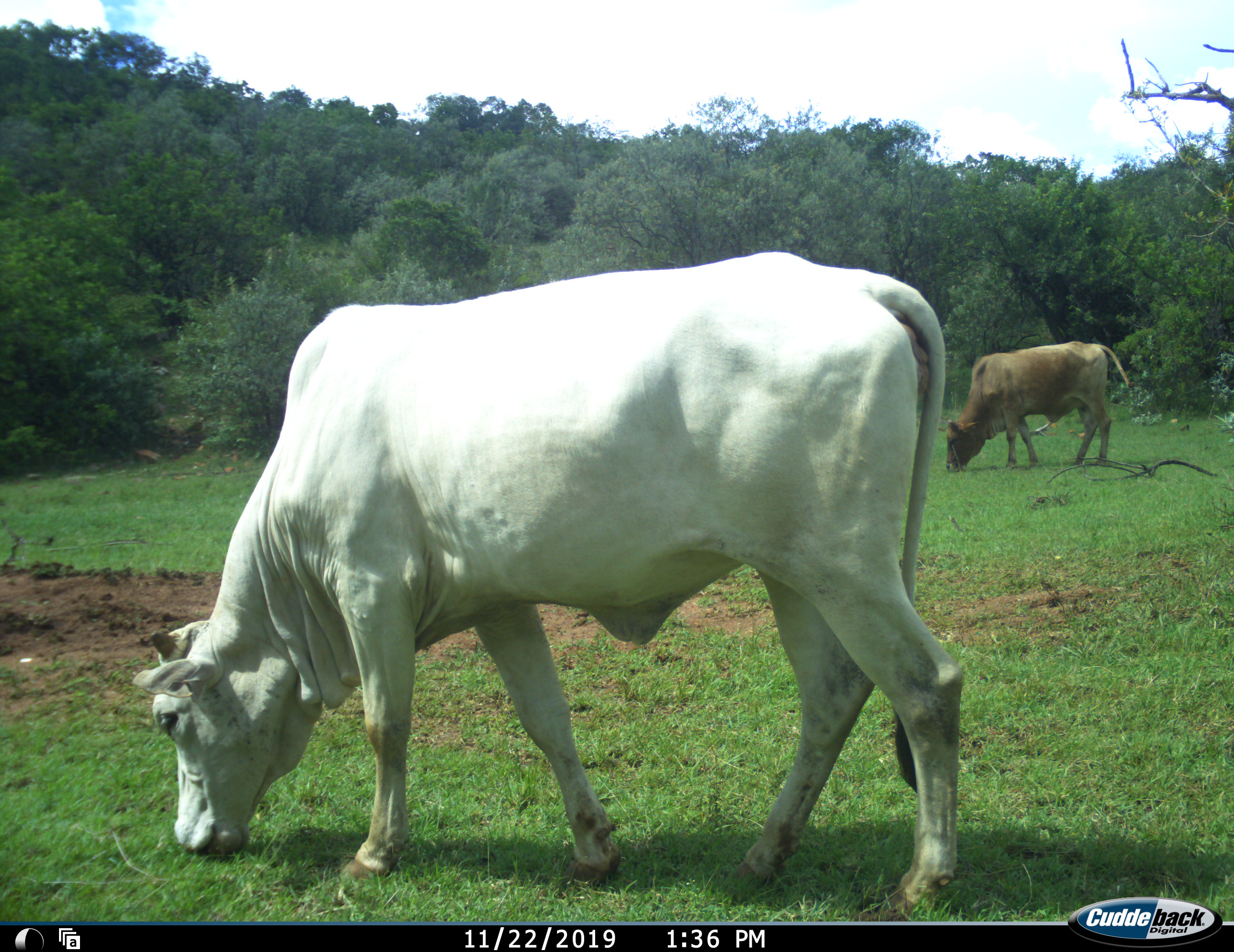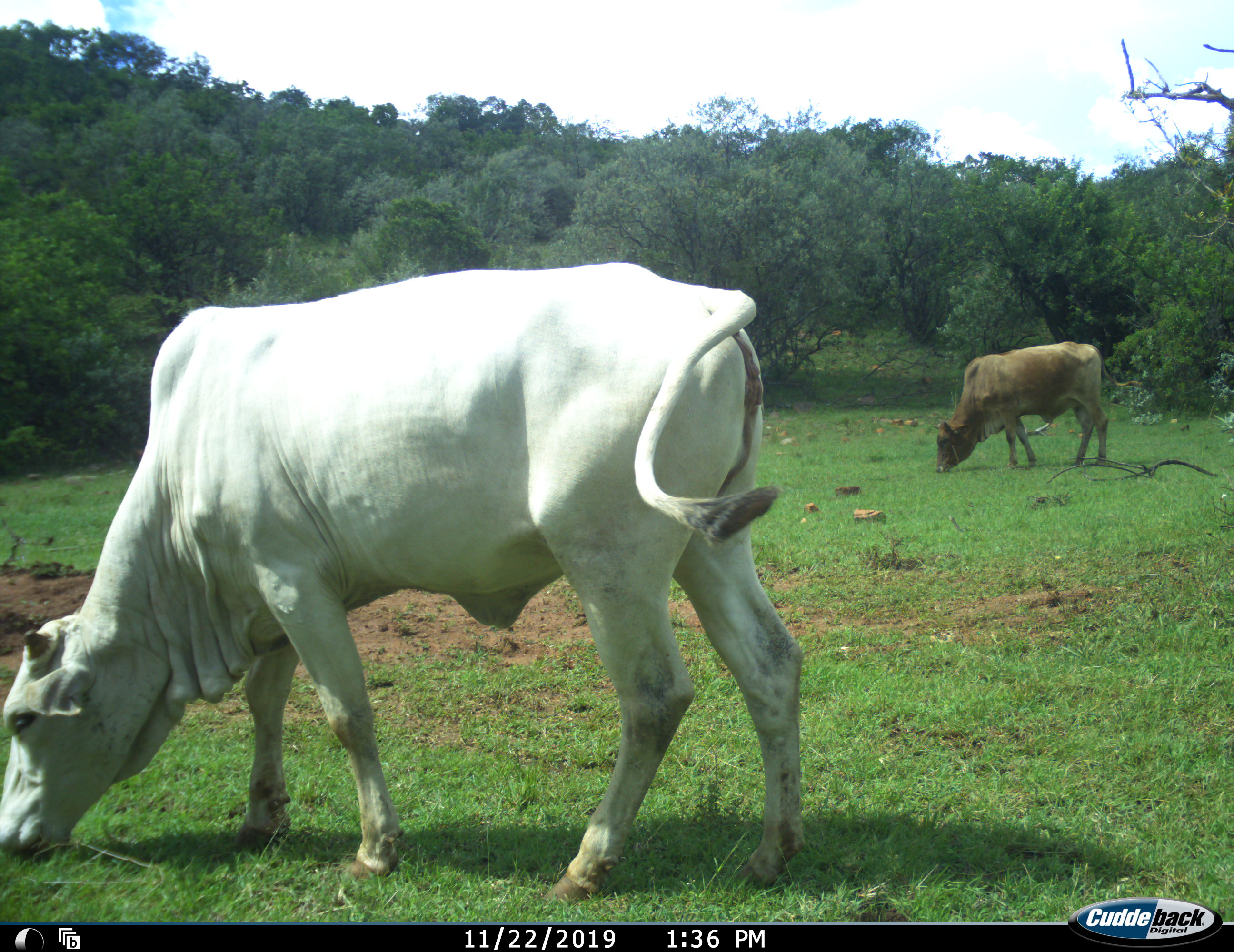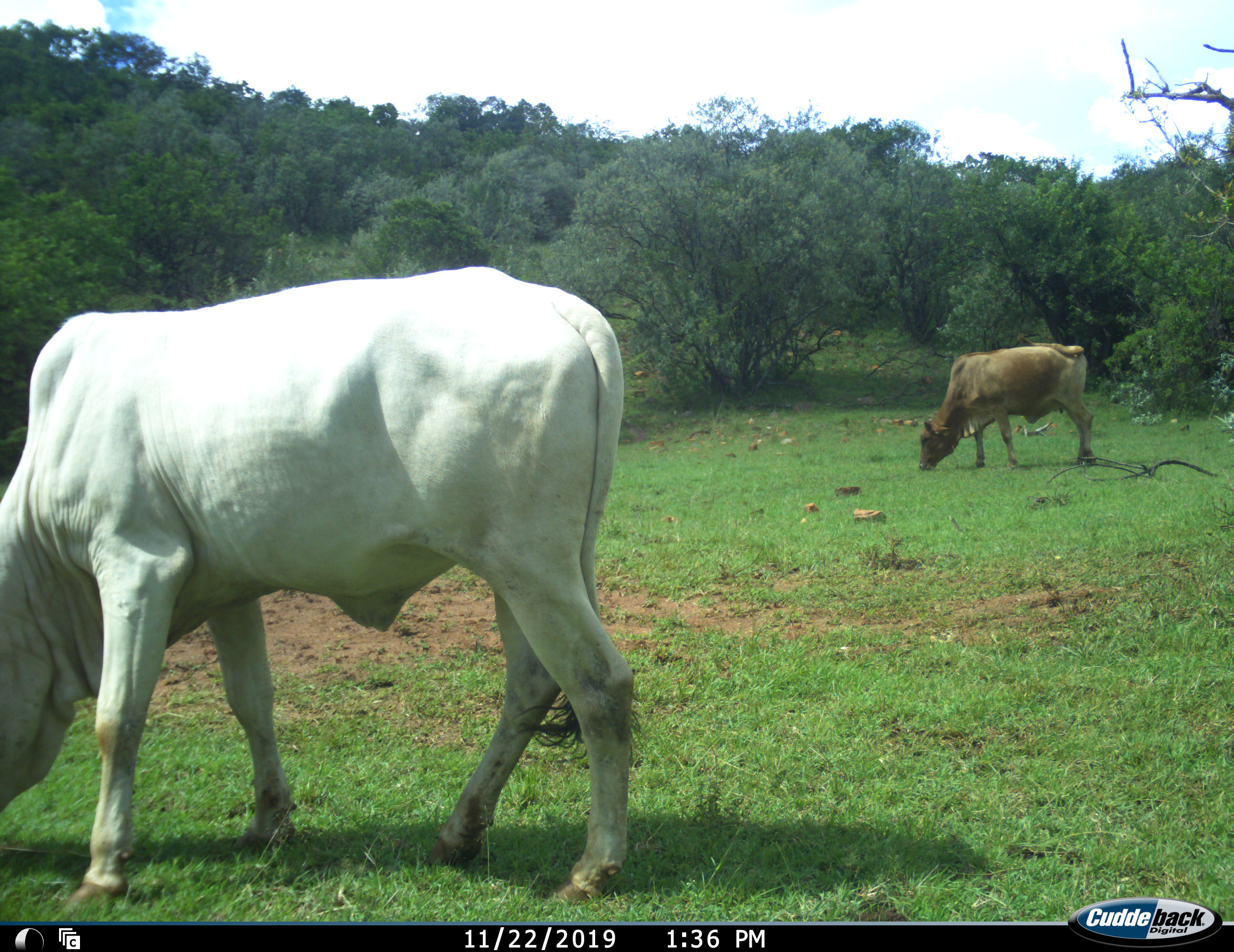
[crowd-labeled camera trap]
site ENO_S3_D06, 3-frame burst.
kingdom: Animalia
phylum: Chordata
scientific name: Vertebrata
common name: domestic animal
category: domesticanimal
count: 2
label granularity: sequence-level